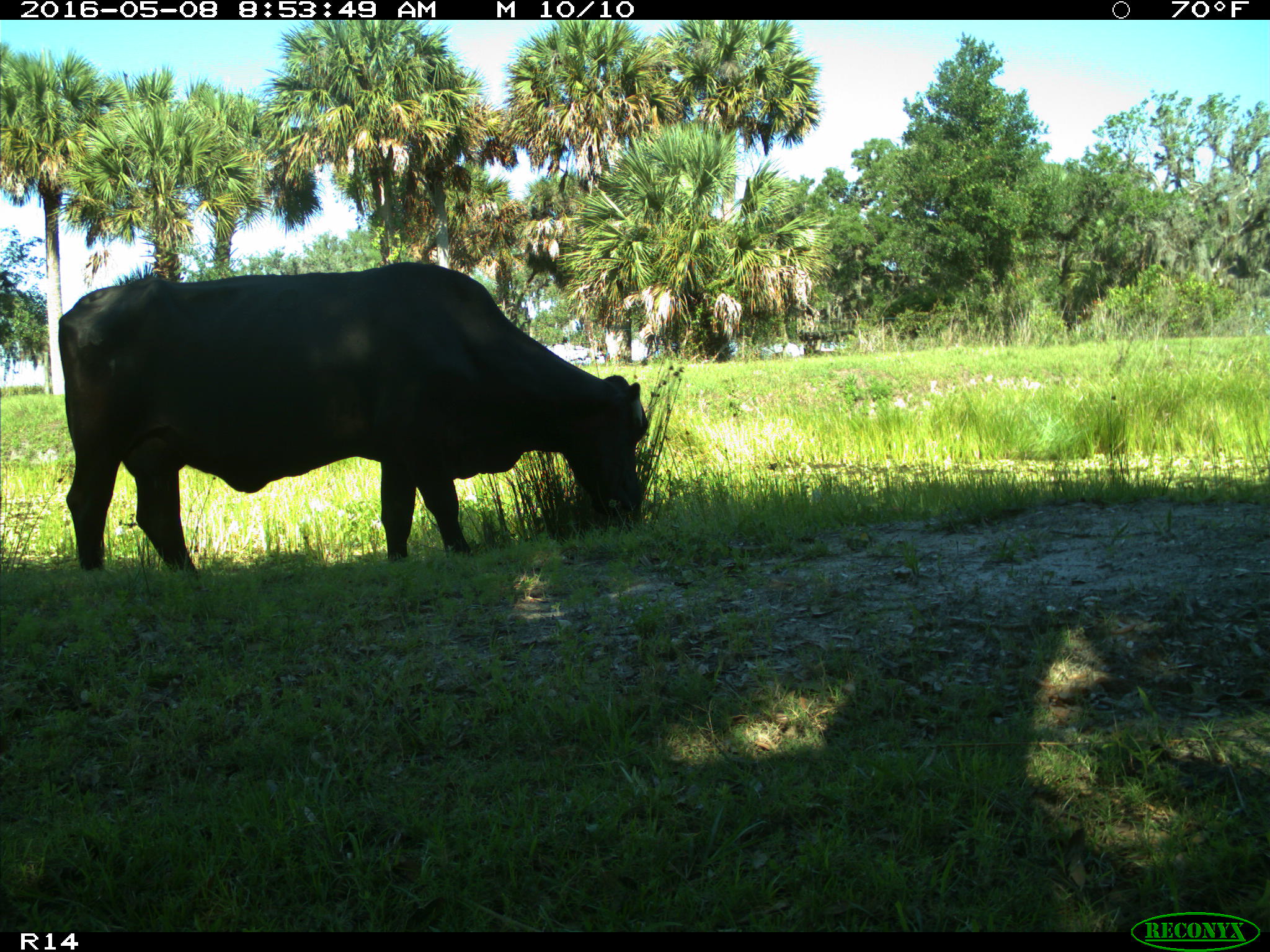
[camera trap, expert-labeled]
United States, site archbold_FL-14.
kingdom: Animalia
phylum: Chordata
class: Mammalia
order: Artiodactyla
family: Bovidae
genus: Bos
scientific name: Bos taurus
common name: domestic cow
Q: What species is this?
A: Bos taurus (domestic cow).